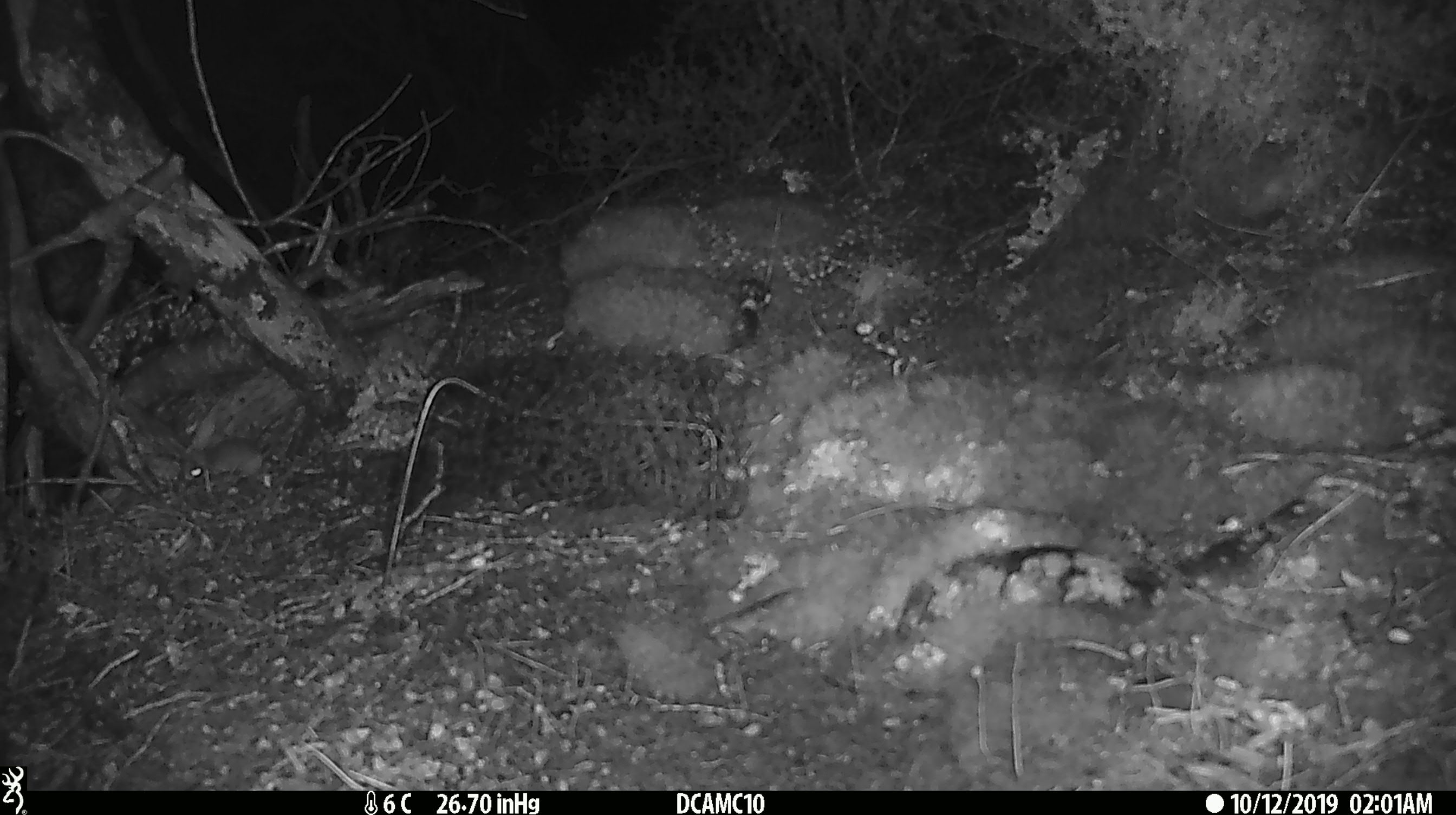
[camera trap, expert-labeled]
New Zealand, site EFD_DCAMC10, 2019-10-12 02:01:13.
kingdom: Animalia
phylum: Chordata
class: Mammalia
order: Rodentia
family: Muridae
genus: Mus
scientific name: Mus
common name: mouse